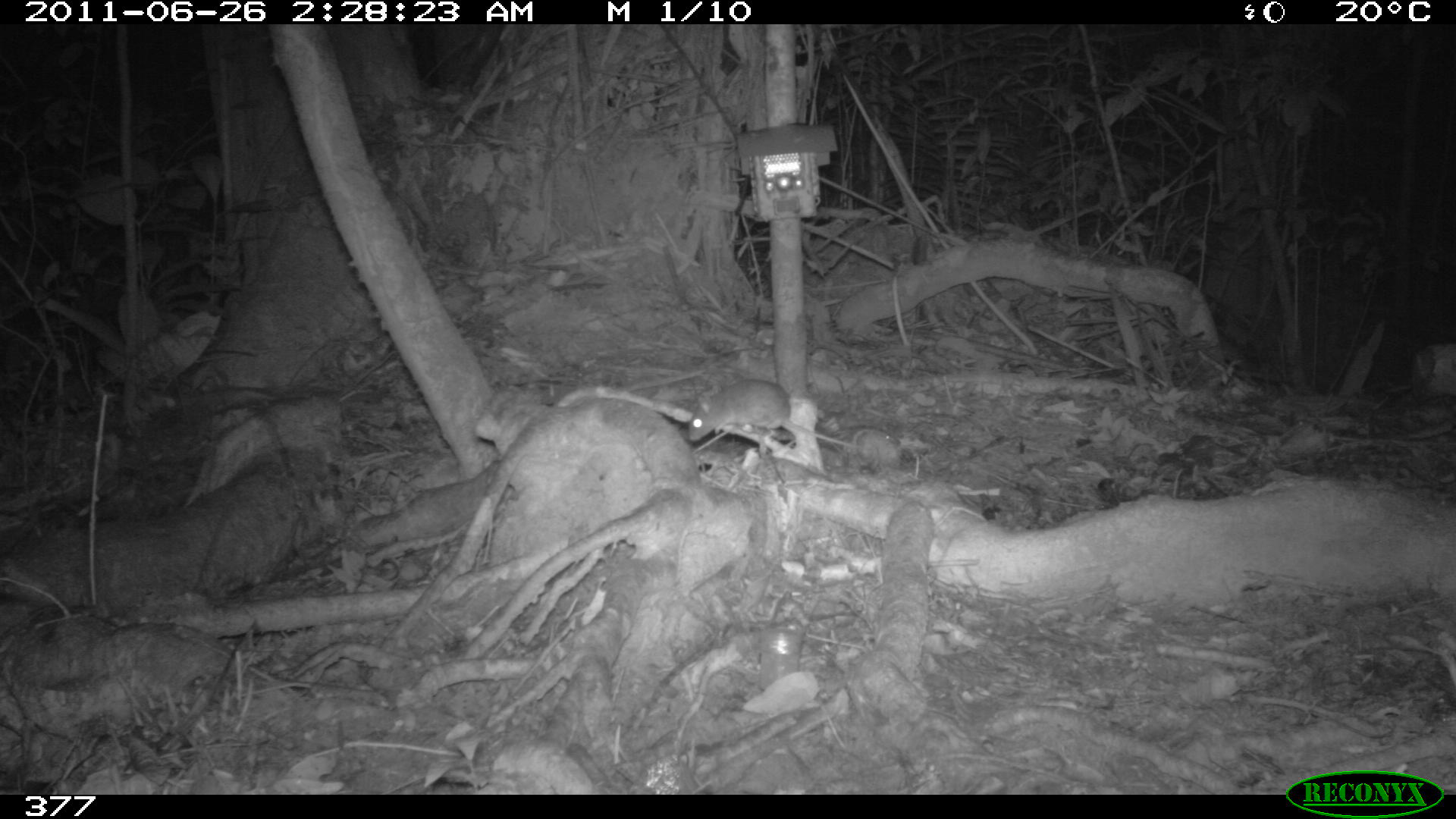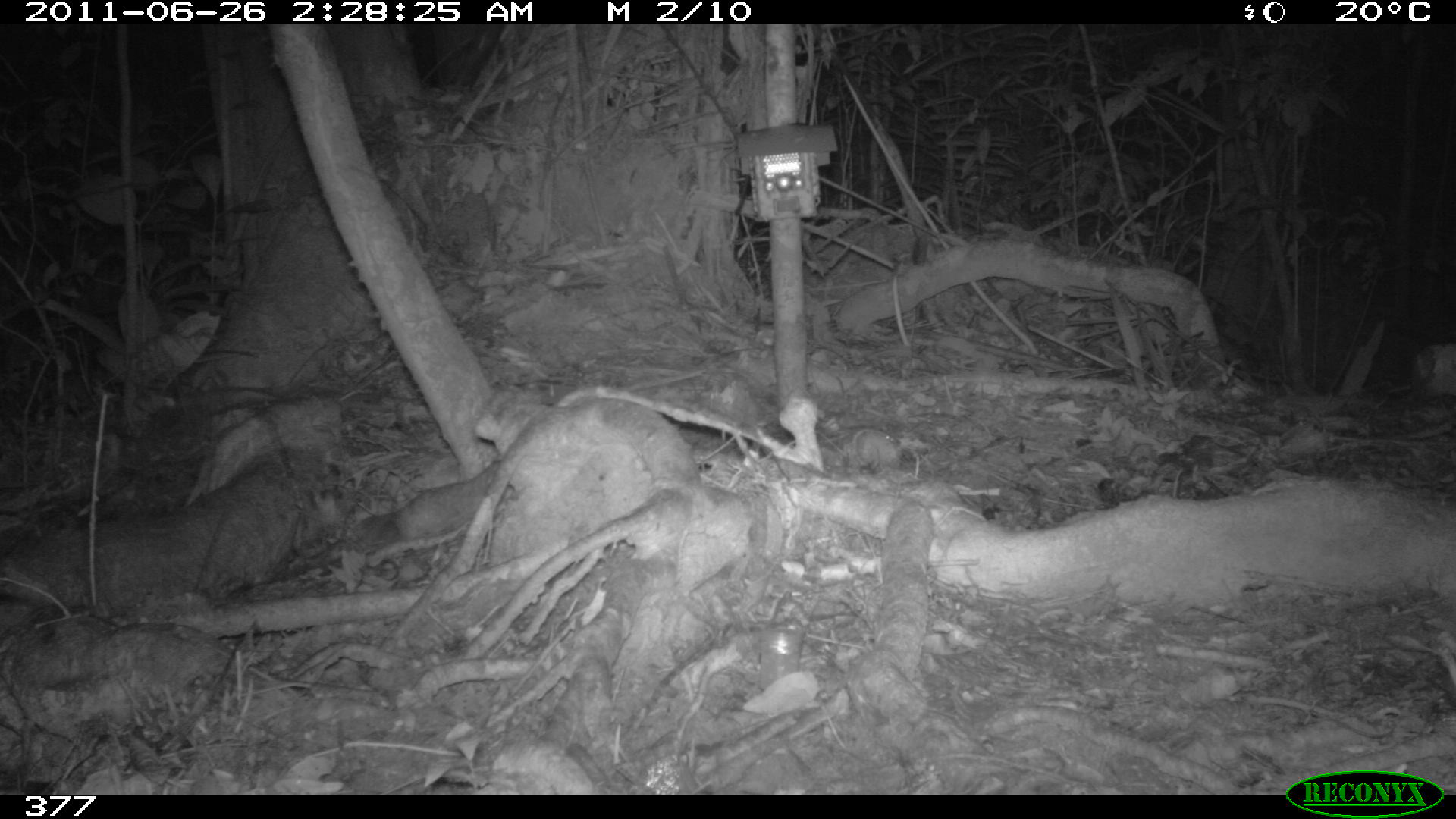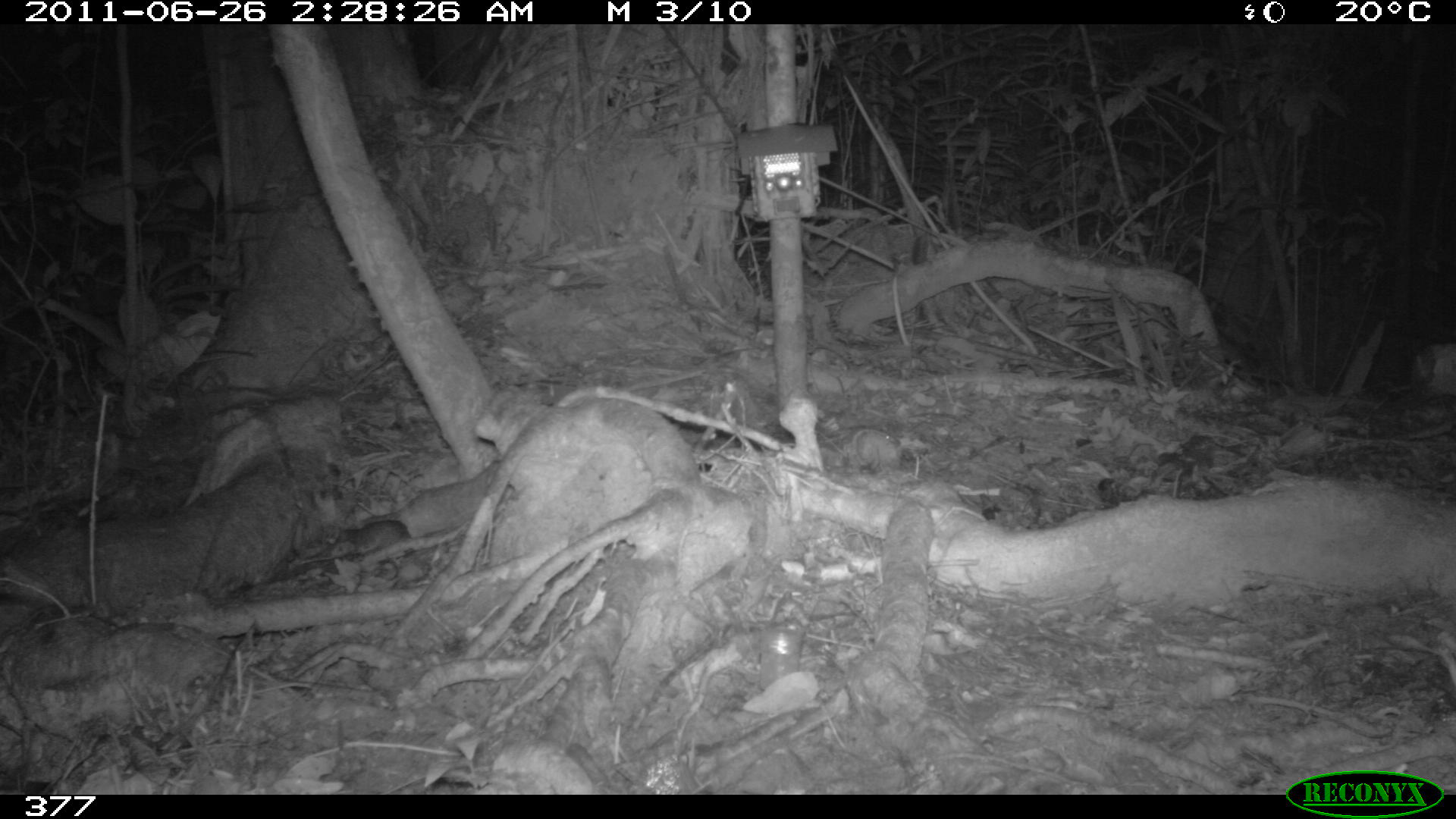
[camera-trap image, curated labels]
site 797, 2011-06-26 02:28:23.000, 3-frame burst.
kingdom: Animalia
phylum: Chordata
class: Mammalia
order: Rodentia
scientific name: Rodentia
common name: rodents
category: unknown rodent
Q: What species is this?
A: Unknown rodent (rodents) (Rodentia).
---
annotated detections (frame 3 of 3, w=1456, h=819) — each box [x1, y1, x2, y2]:
unknown rodent: [341, 518, 412, 554]